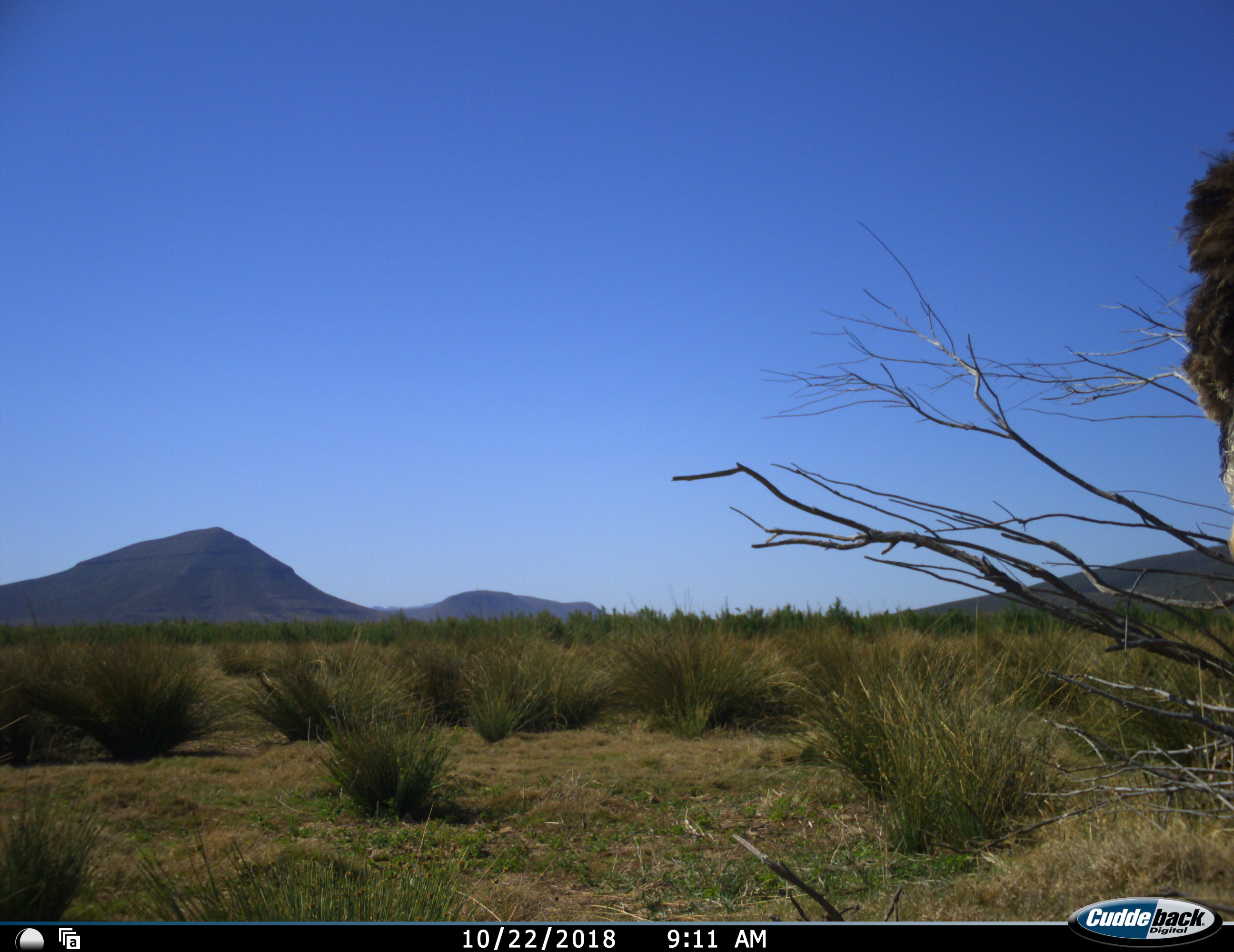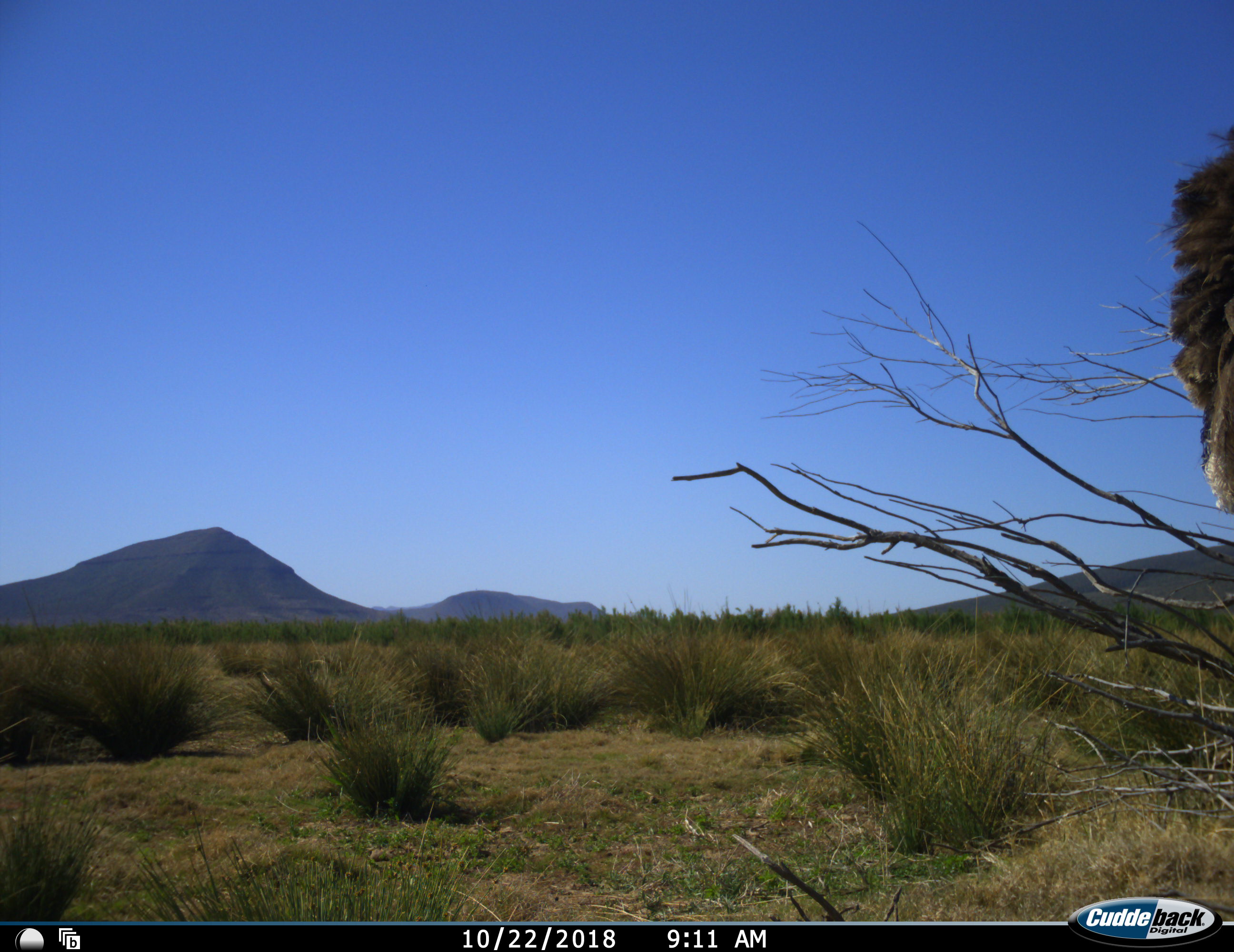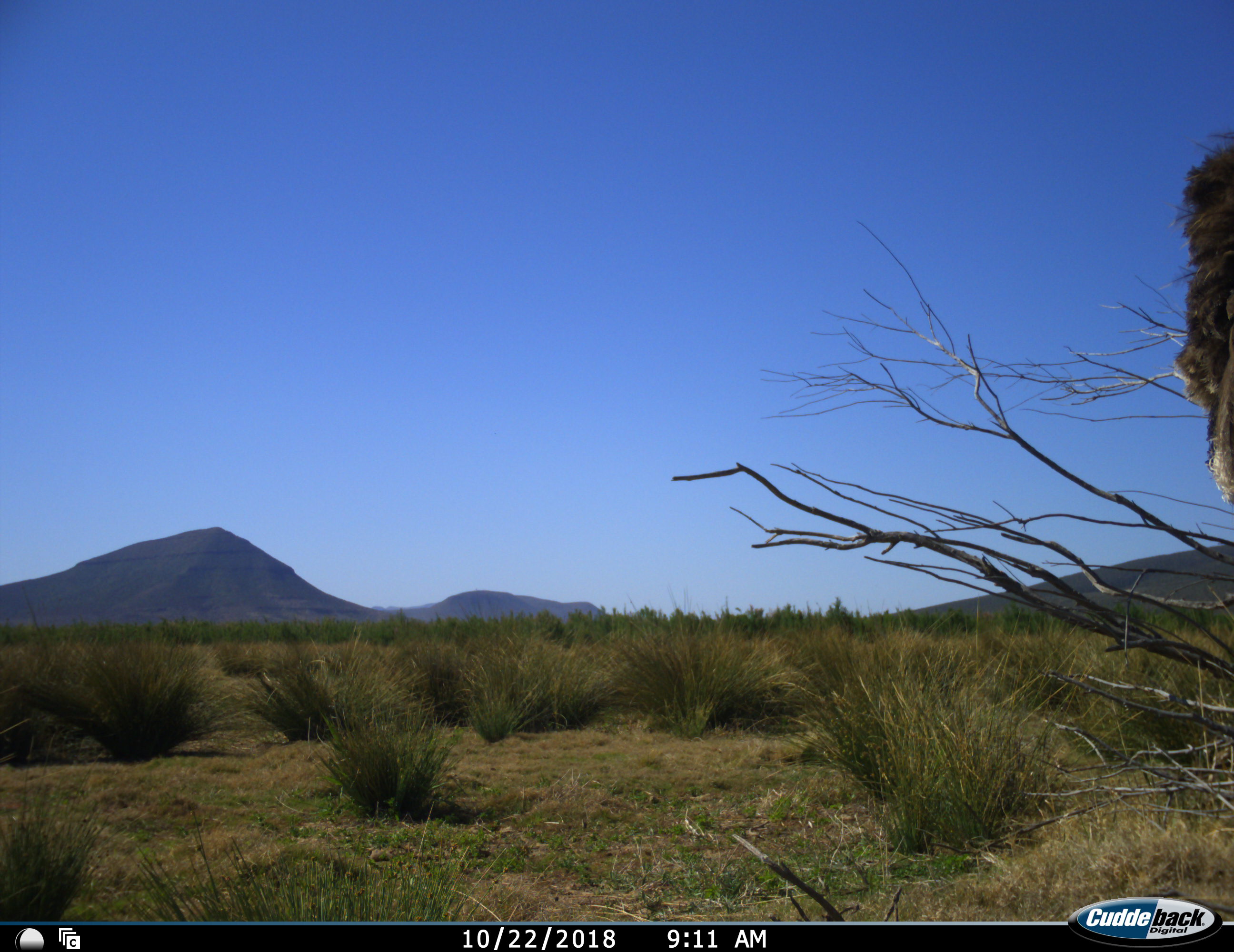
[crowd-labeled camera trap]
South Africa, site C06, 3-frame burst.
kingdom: Animalia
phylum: Chordata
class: Aves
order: Struthioniformes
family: Struthionidae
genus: Struthio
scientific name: Struthio camelus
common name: ostrich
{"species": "ostrich (Struthio camelus)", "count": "1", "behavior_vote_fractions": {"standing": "100%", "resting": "0%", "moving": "0%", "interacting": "0%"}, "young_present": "0%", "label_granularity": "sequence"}